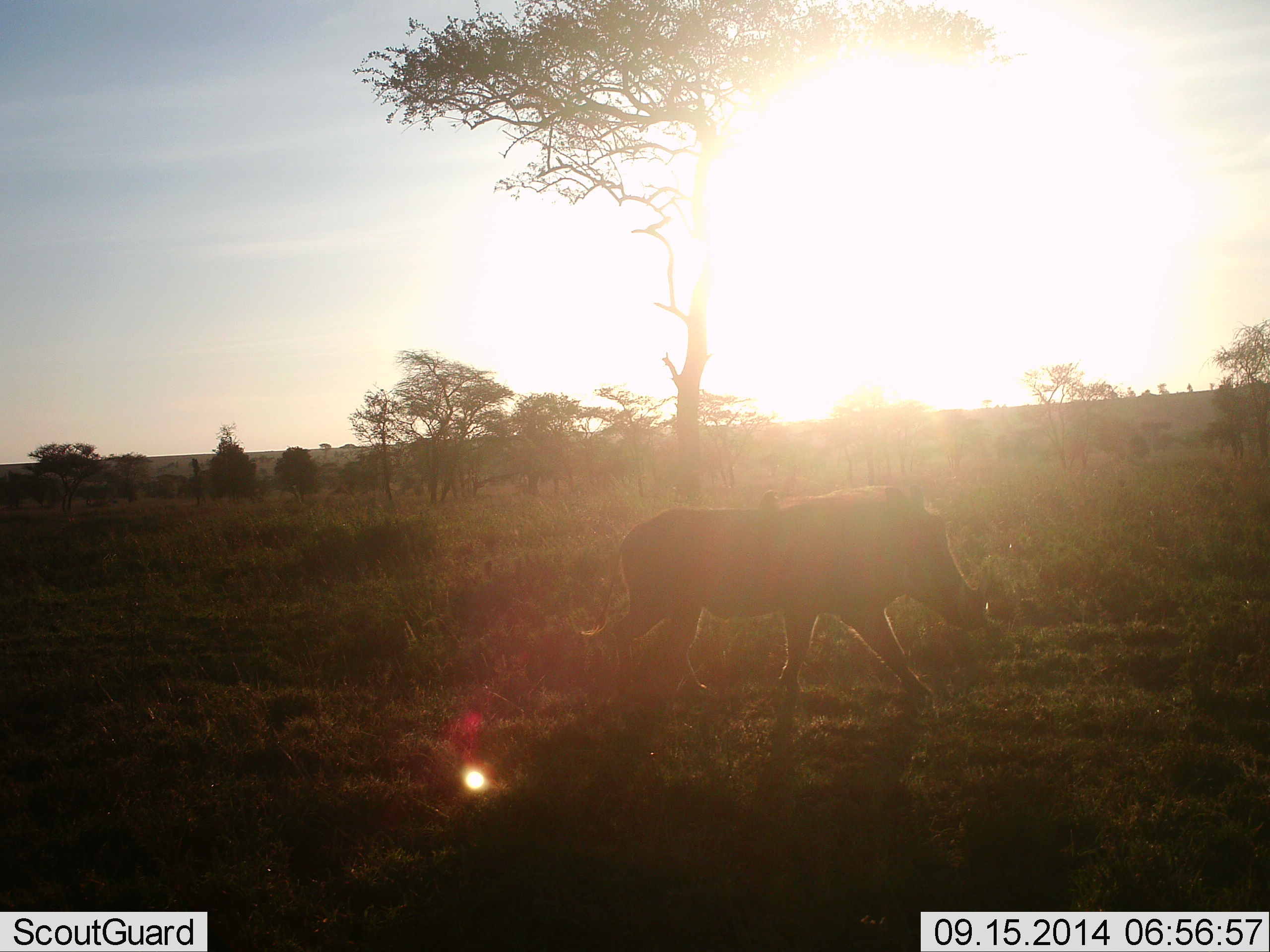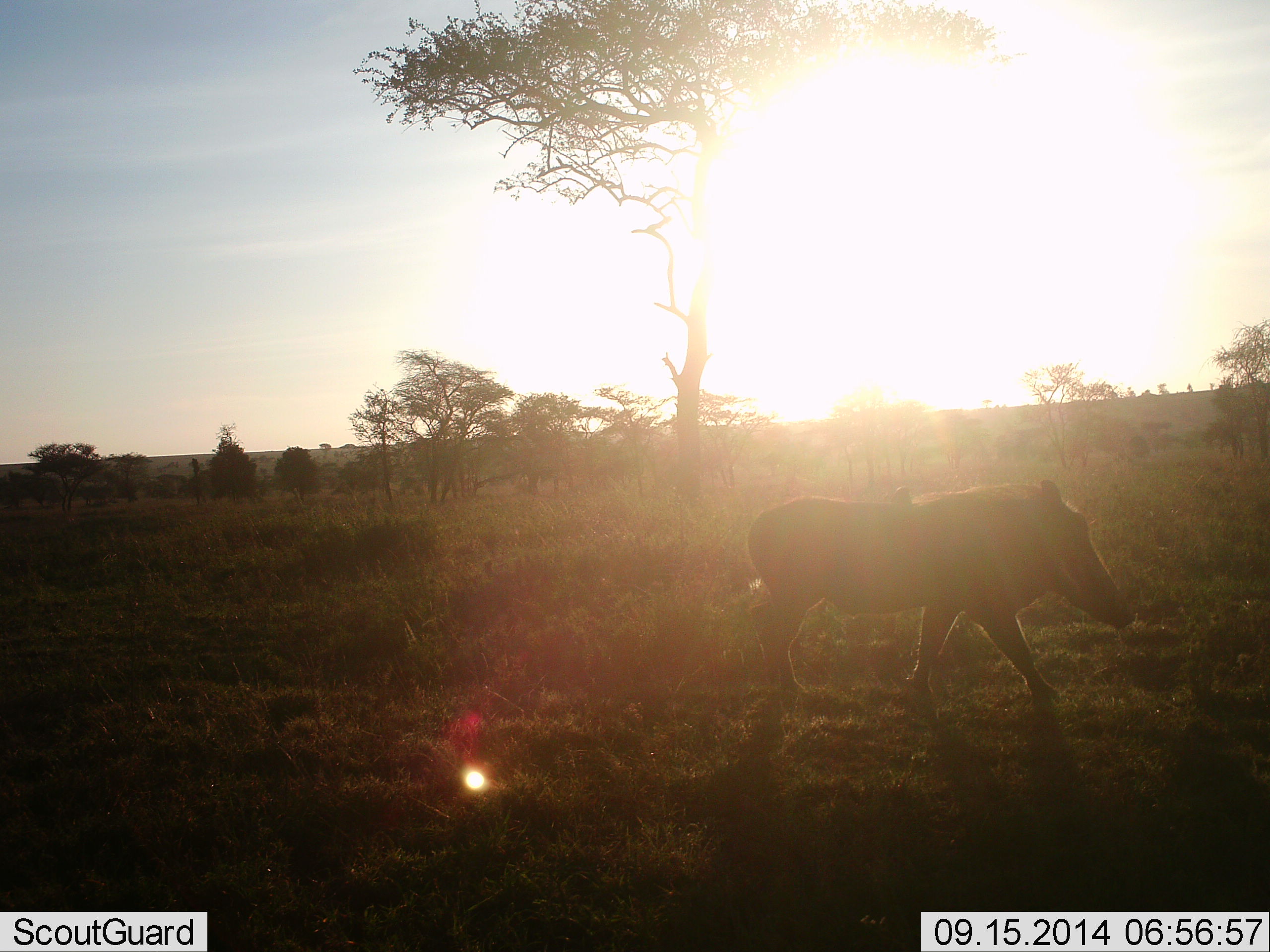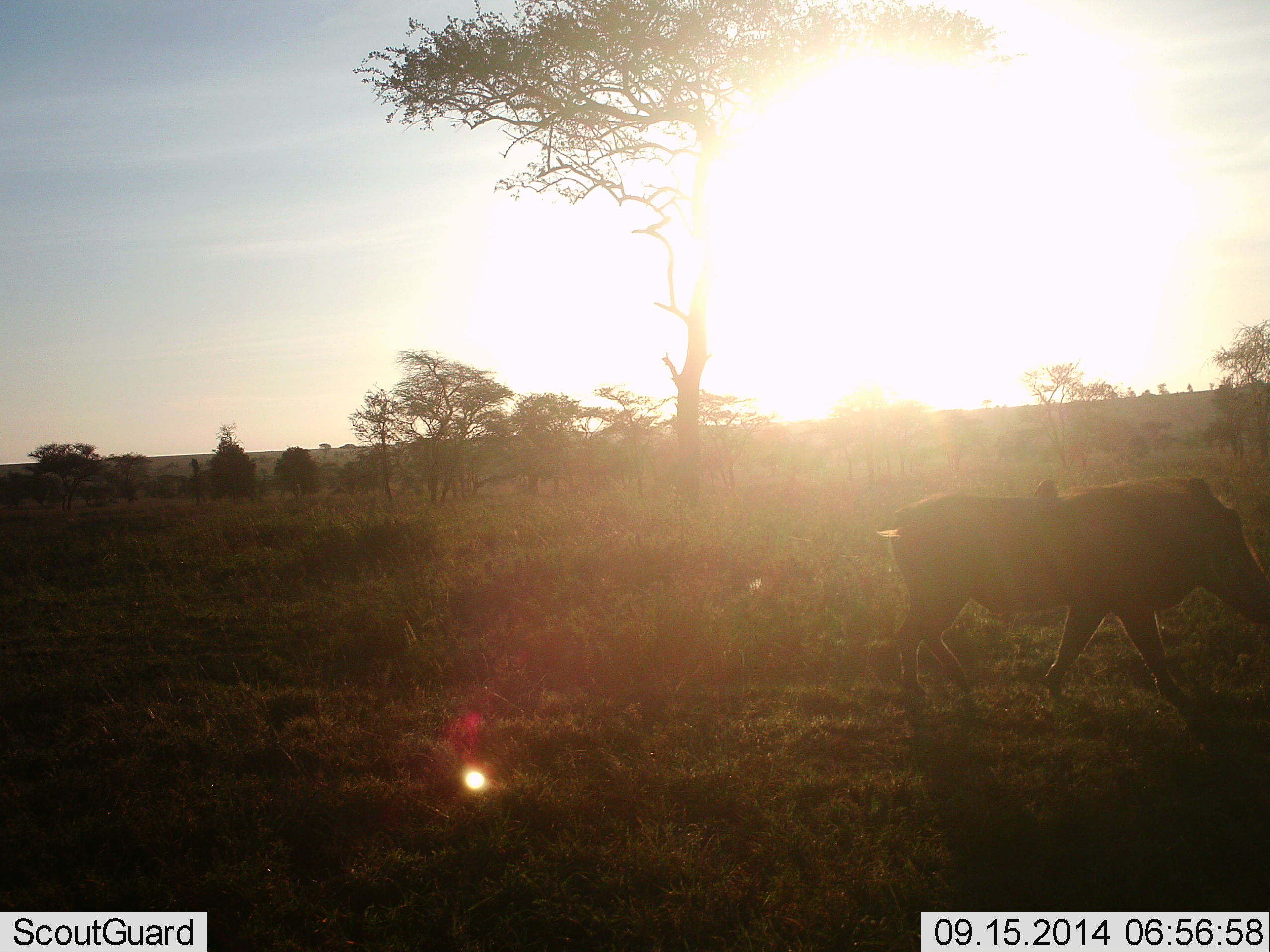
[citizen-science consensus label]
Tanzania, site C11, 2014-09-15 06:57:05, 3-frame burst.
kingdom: Animalia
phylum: Chordata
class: Mammalia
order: Artiodactyla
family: Suidae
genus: Phacochoerus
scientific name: Phacochoerus africanus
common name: warthog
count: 1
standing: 10%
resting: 0%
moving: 100%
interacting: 0%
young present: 0%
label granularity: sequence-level